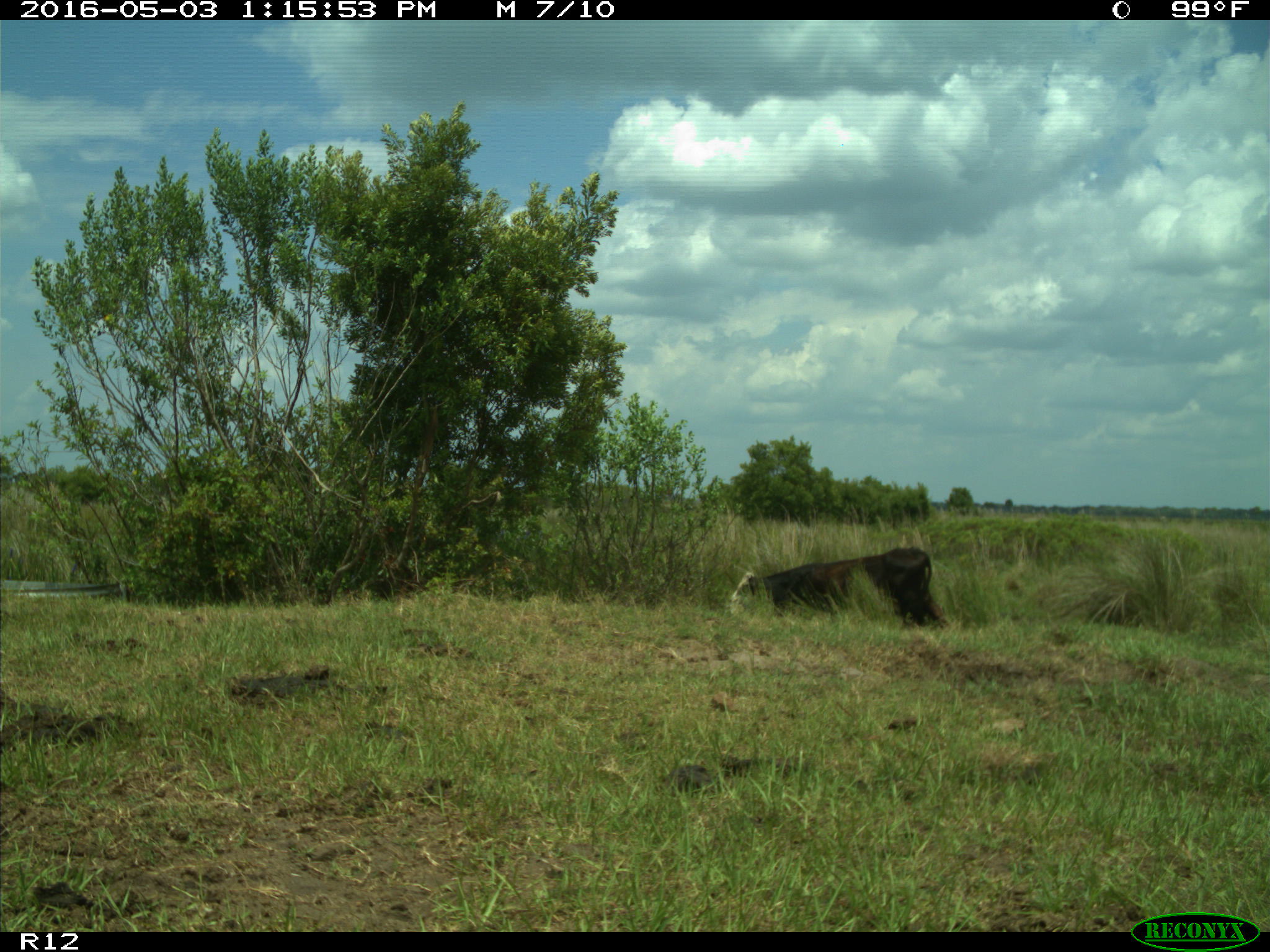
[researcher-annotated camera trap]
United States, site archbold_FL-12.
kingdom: Animalia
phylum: Chordata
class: Mammalia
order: Artiodactyla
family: Bovidae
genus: Bos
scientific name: Bos taurus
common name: domestic cow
Bos taurus (domestic cow).